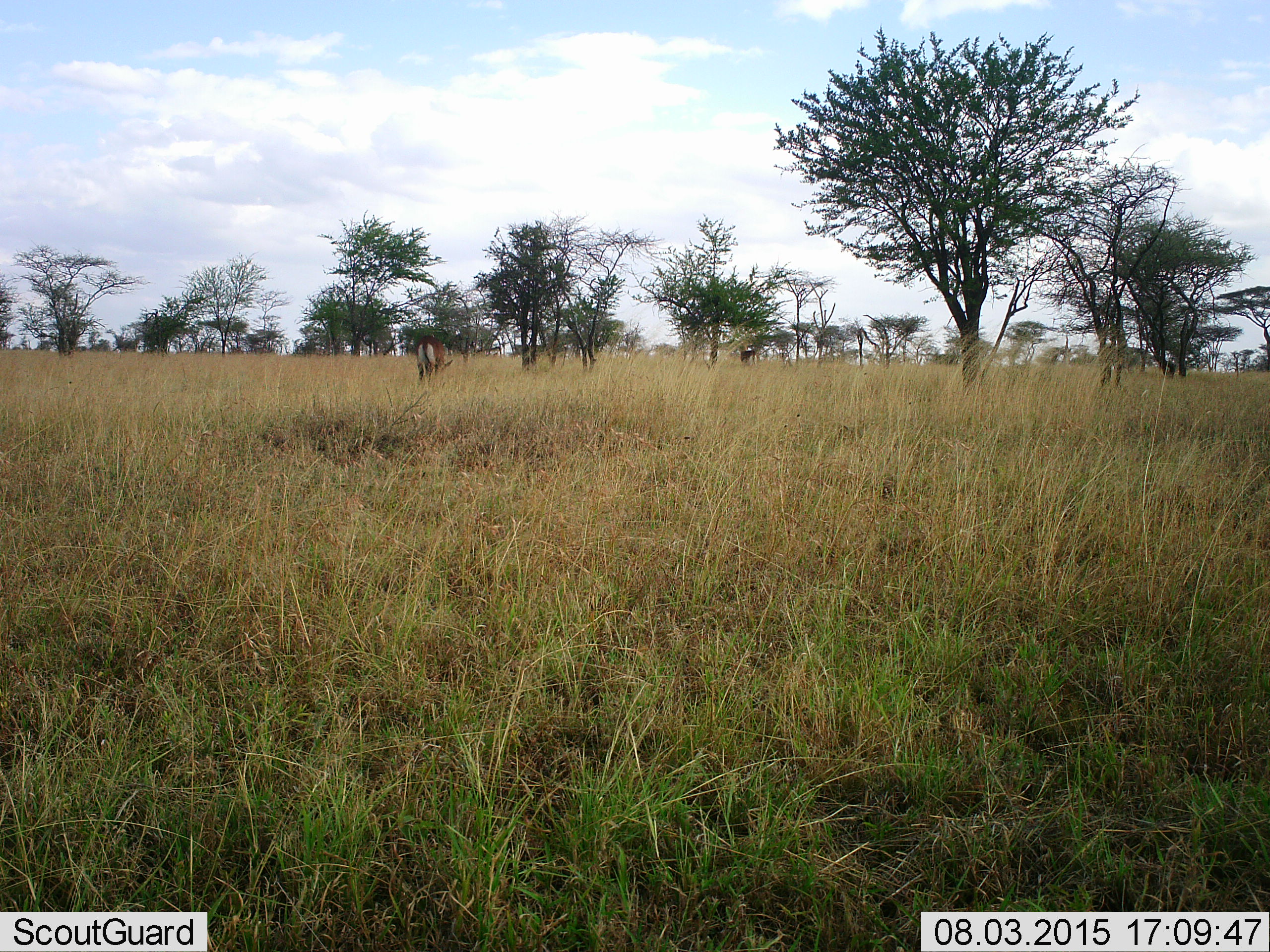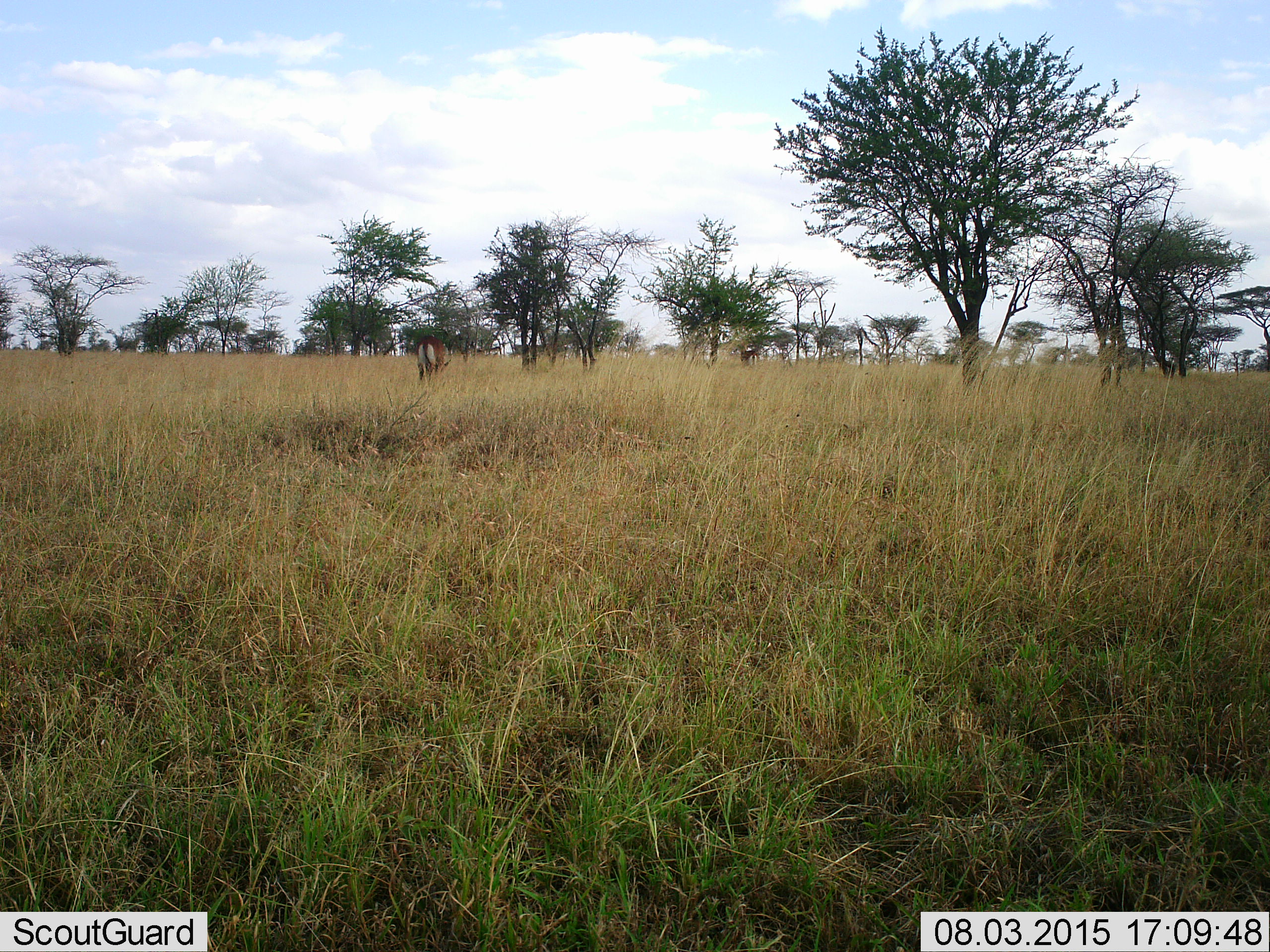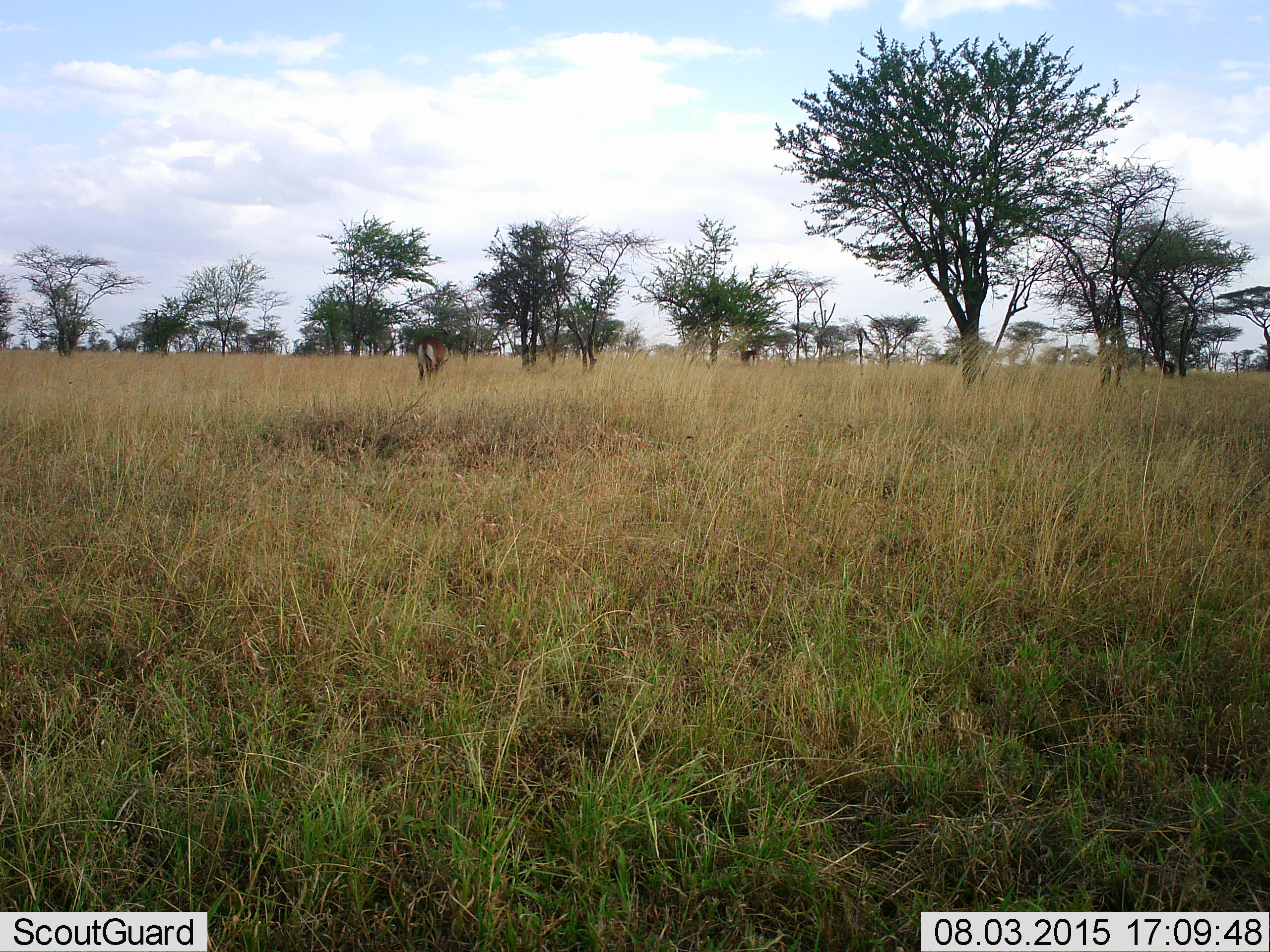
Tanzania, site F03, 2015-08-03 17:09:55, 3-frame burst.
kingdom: Animalia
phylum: Chordata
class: Mammalia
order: Artiodactyla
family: Bovidae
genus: Eudorcas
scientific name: Eudorcas thomsonii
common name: thomson's gazelle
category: gazellethomsons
Gazellethomsons (thomson's gazelle) (Eudorcas thomsonii), count 2. Behavior (volunteer vote fractions): standing 100%, resting 0%, moving 0%, interacting 0%. Young present (vote fraction): 0%. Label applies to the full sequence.